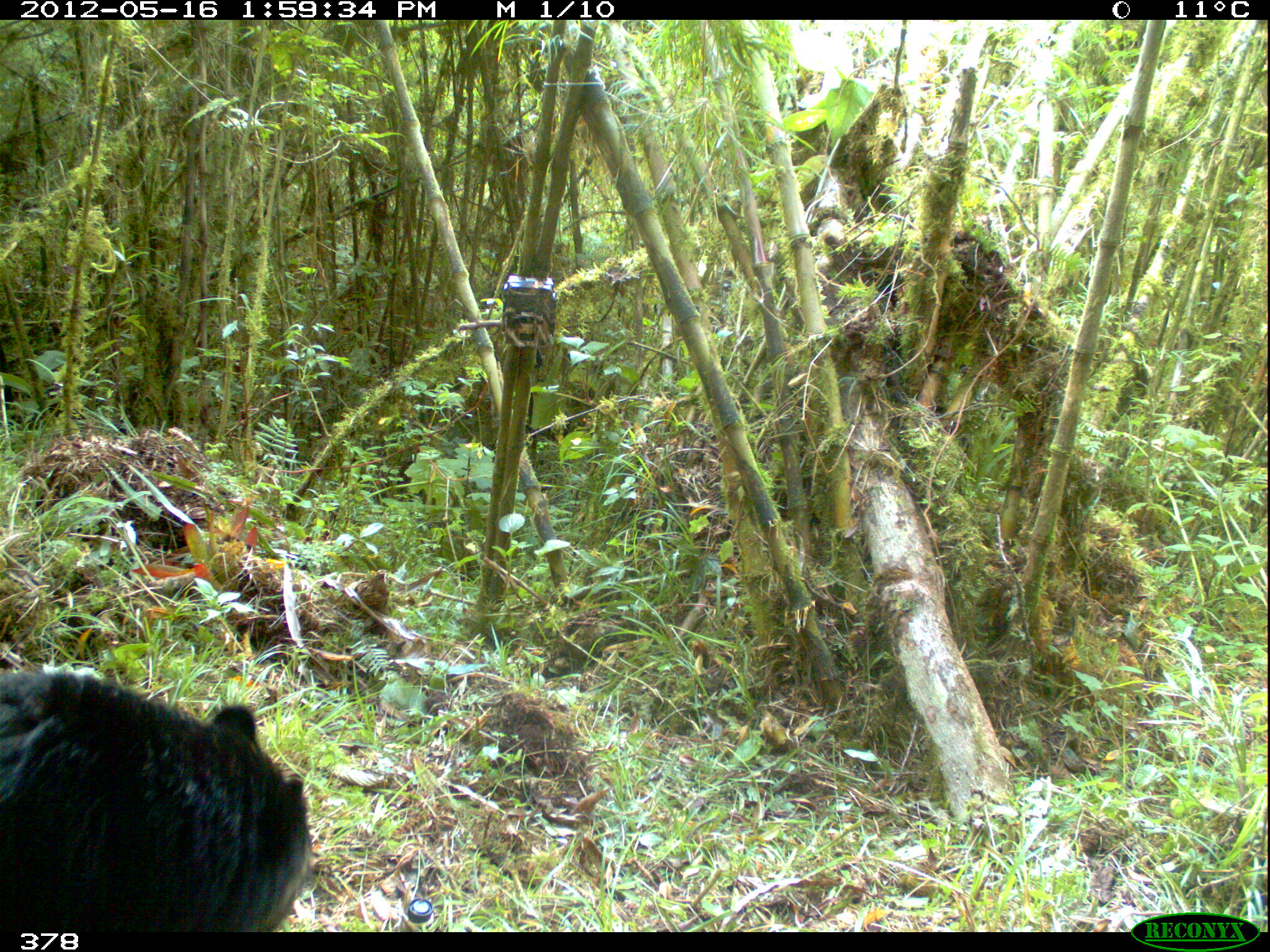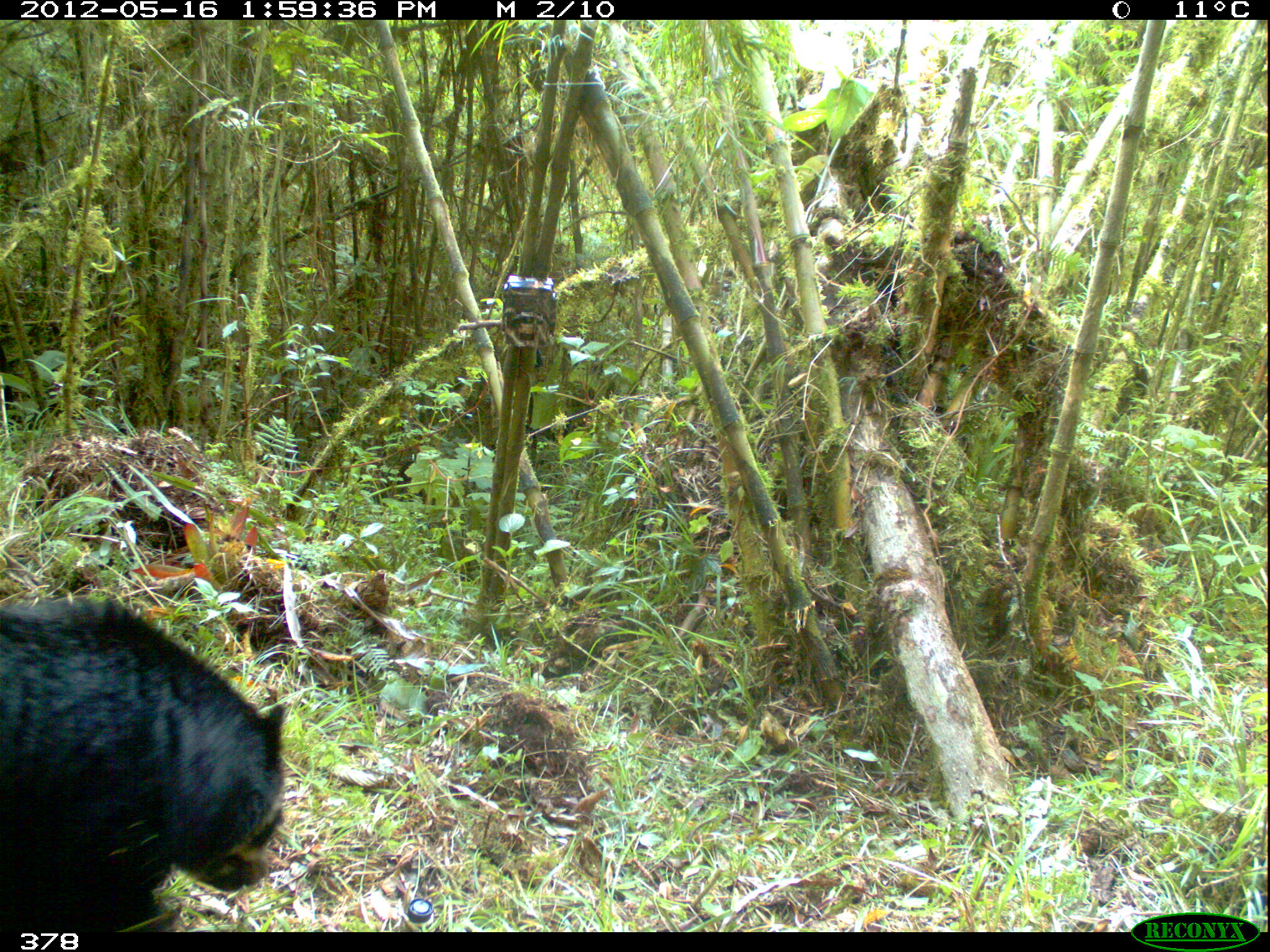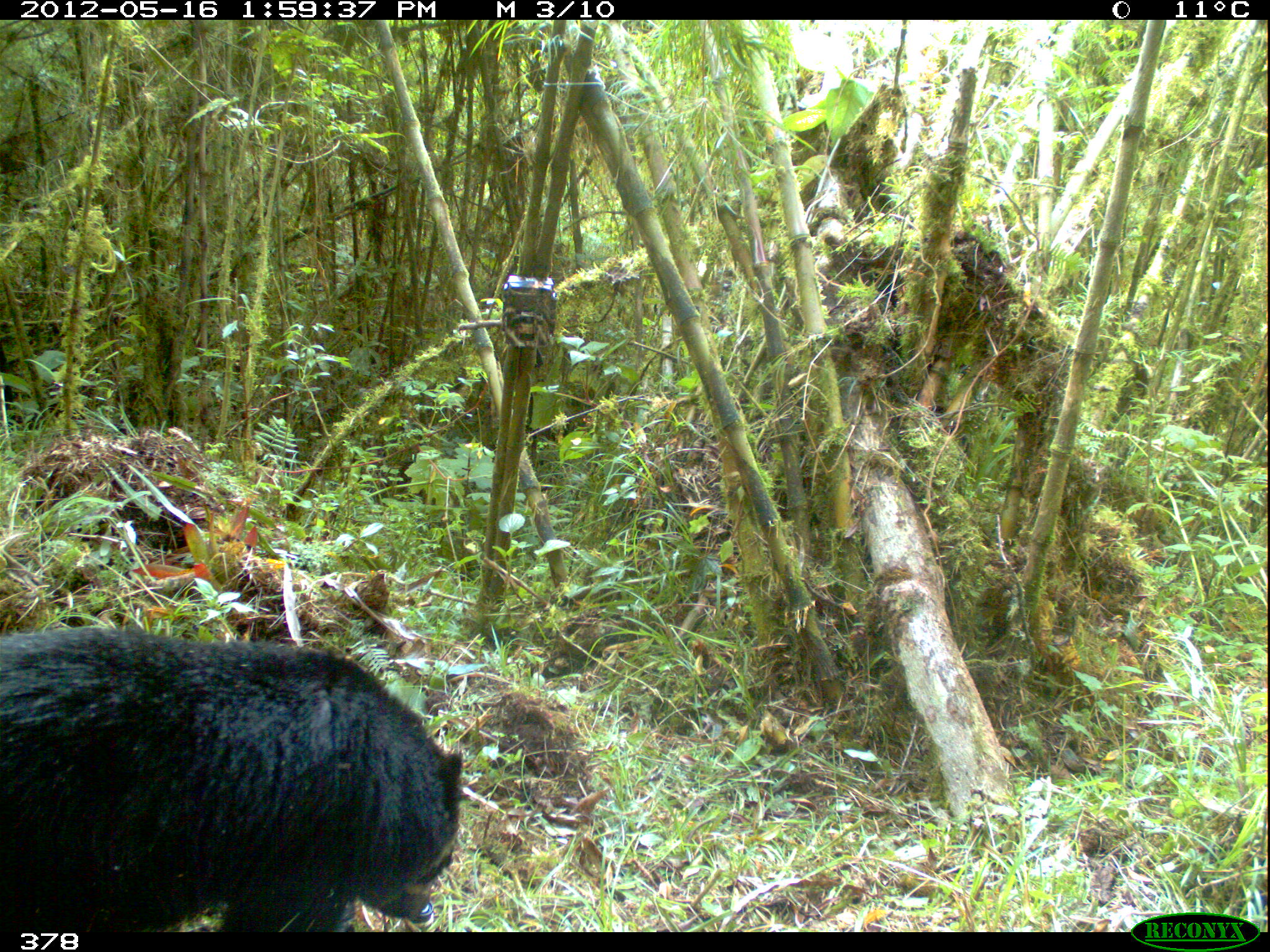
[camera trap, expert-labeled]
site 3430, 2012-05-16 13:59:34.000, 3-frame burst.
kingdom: Animalia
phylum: Chordata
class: Mammalia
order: Carnivora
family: Ursidae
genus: Tremarctos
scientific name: Tremarctos ornatus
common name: spectacled bear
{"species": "Tremarctos ornatus (spectacled bear)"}